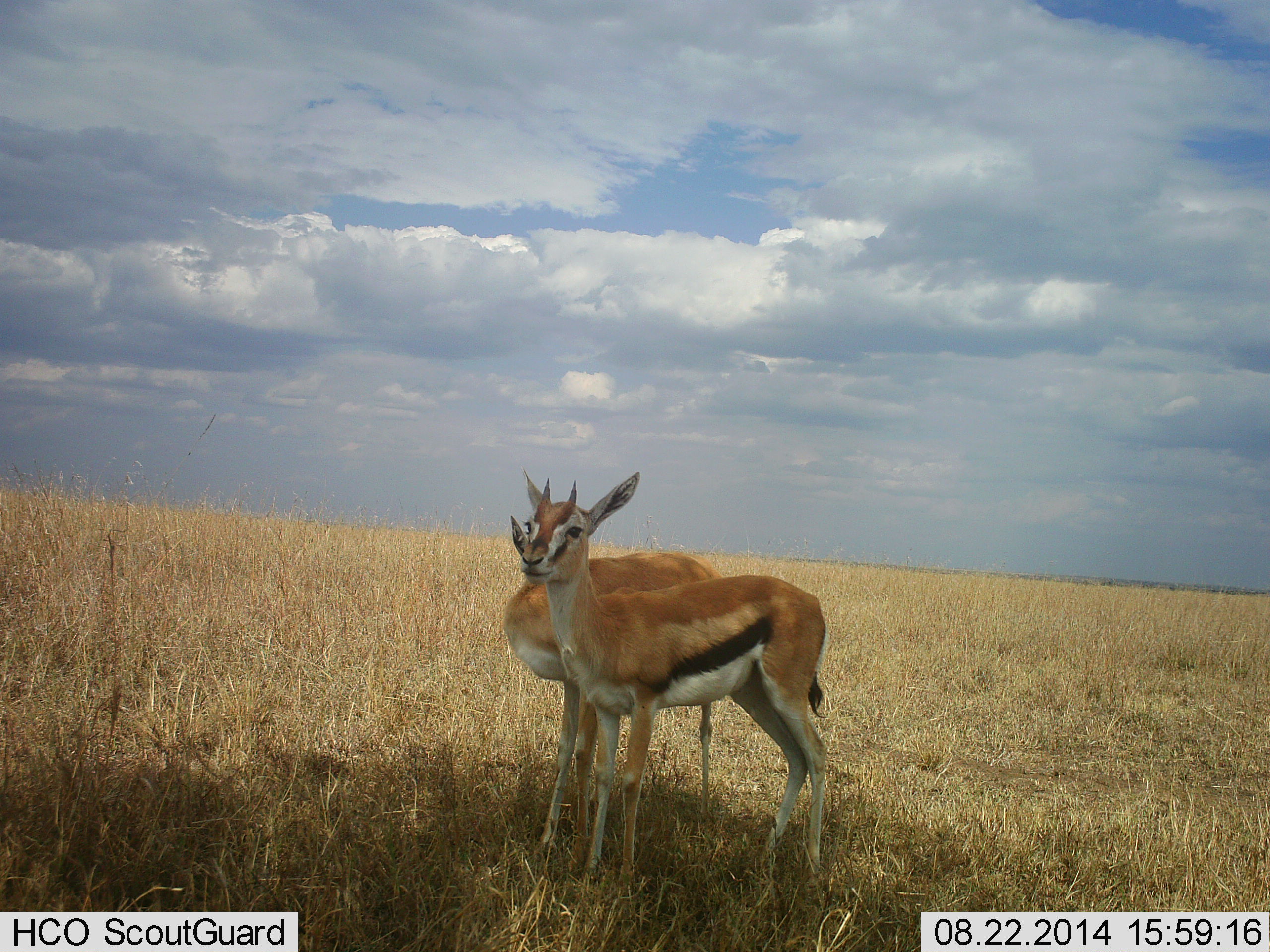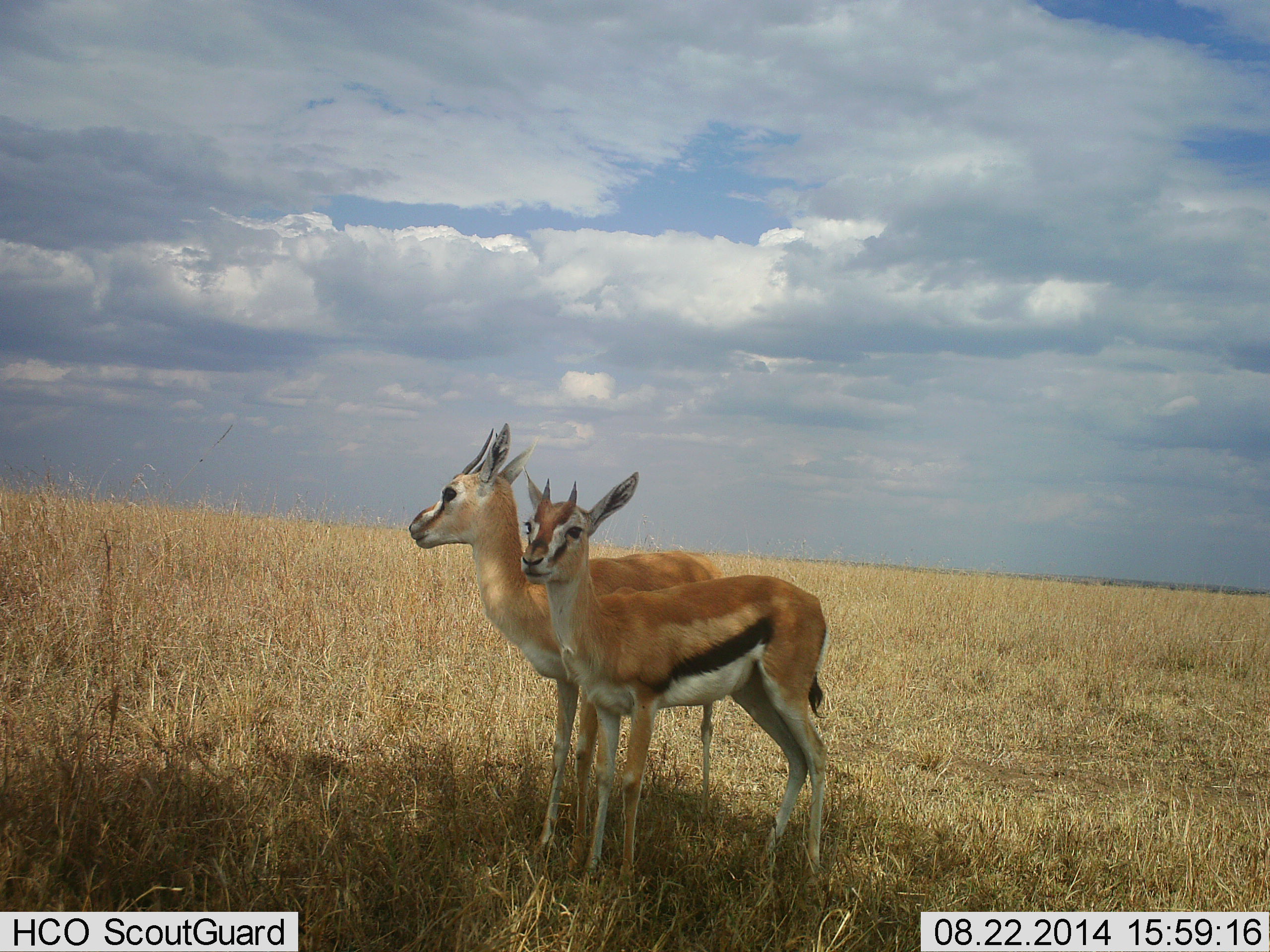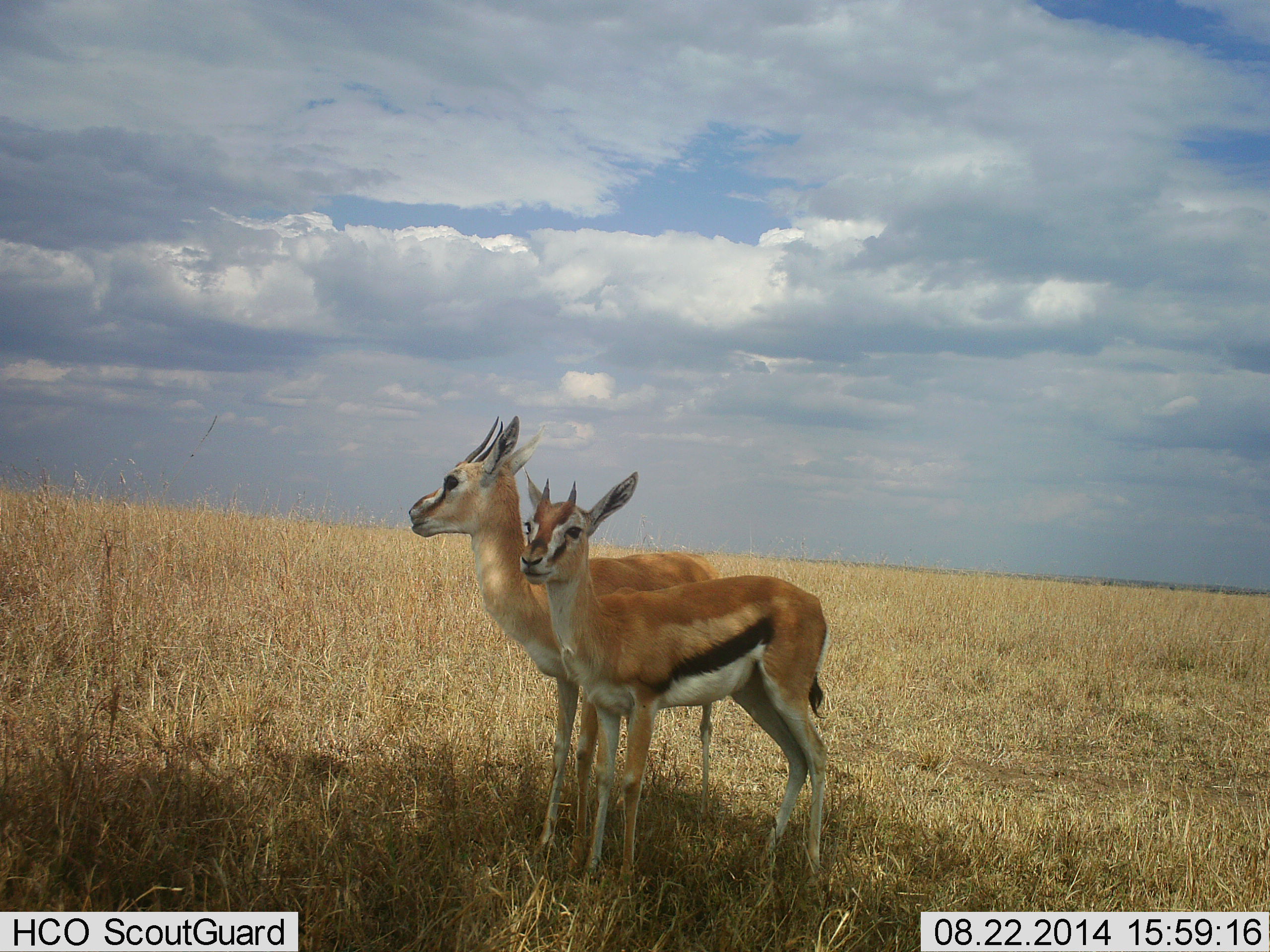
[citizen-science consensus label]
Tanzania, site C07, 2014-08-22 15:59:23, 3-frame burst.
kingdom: Animalia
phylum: Chordata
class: Mammalia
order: Artiodactyla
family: Bovidae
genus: Eudorcas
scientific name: Eudorcas thomsonii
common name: thomson's gazelle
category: gazellethomsons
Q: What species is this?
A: Gazellethomsons (thomson's gazelle) (Eudorcas thomsonii).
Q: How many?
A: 2.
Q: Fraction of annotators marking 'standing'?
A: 100%.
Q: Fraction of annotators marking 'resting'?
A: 0%.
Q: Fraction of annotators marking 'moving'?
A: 0%.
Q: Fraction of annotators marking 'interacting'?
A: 10%.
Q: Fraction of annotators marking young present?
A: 0%.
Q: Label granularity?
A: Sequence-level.